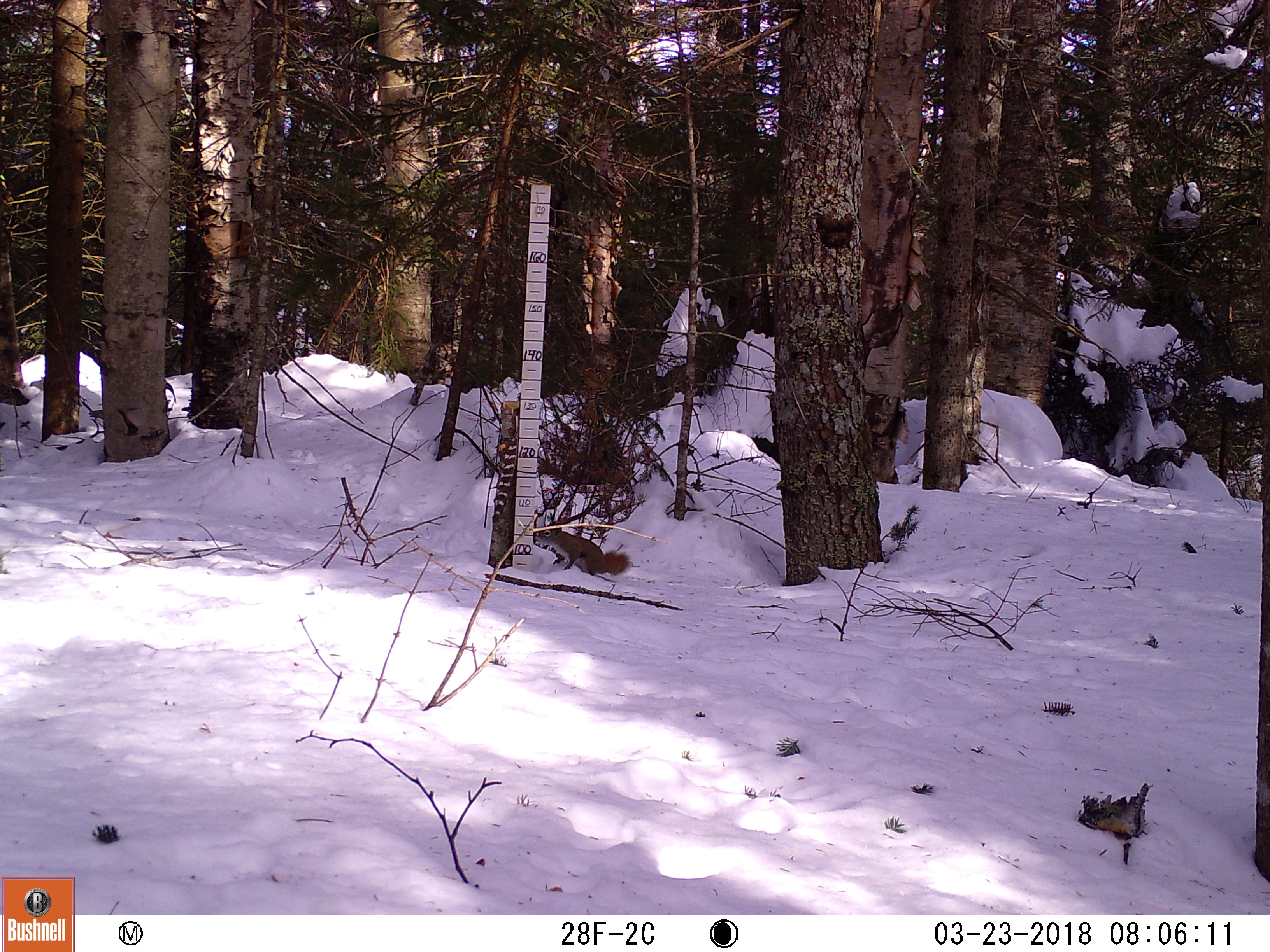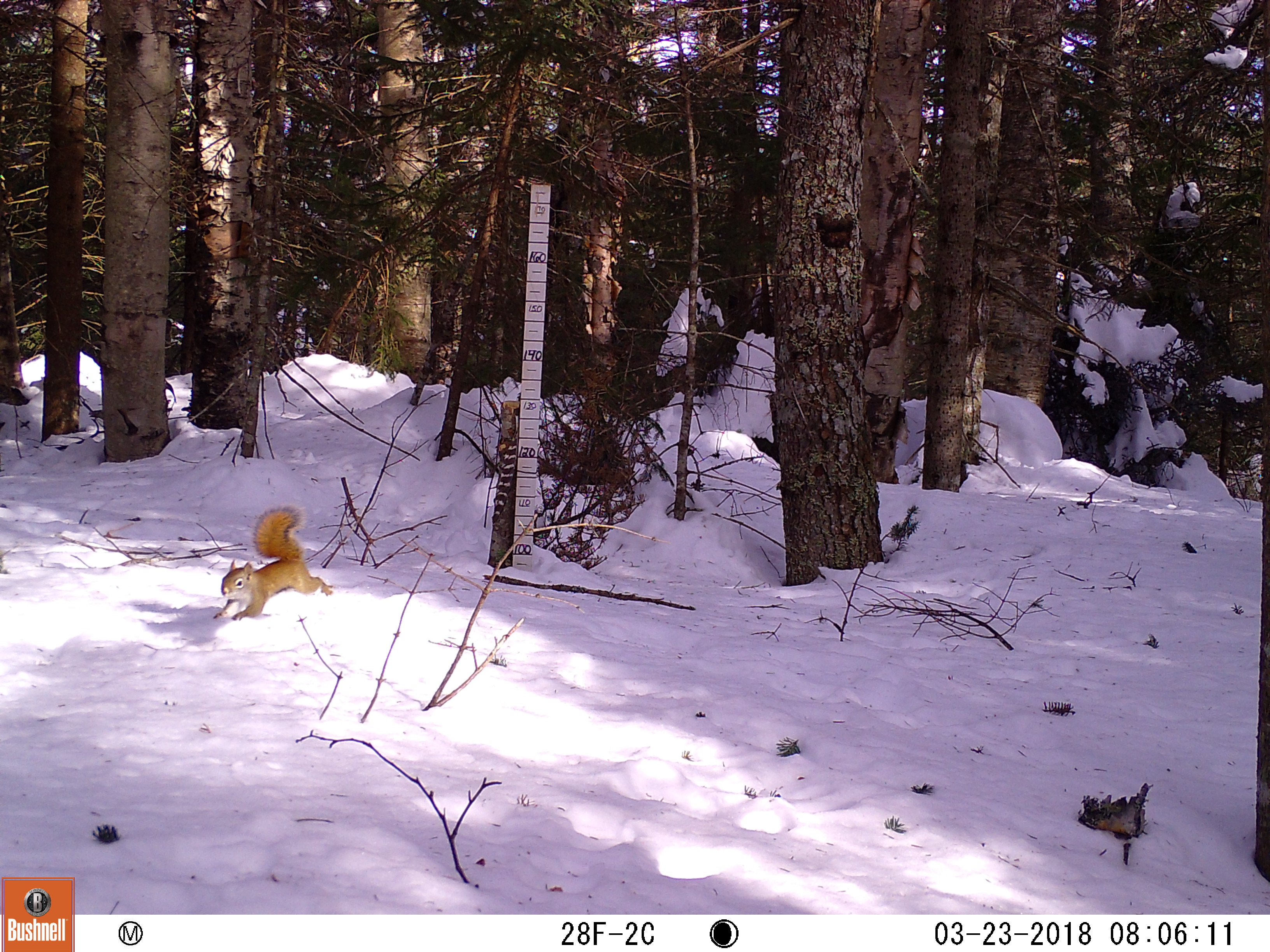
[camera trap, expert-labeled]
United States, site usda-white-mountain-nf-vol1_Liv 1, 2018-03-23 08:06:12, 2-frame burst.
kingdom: Animalia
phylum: Chordata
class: Mammalia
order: Rodentia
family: Sciuridae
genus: Tamiasciurus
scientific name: Tamiasciurus hudsonicus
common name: red squirrel